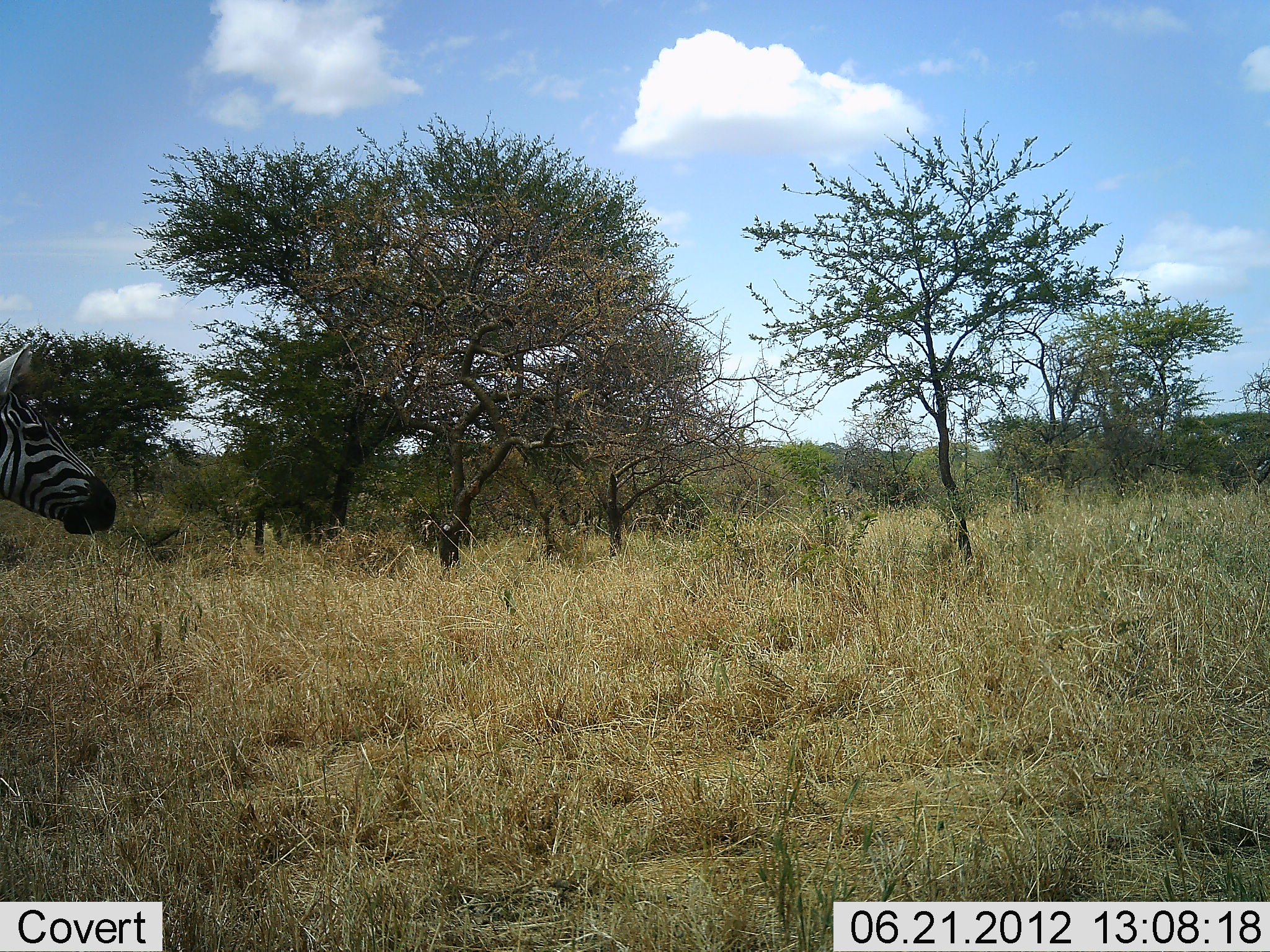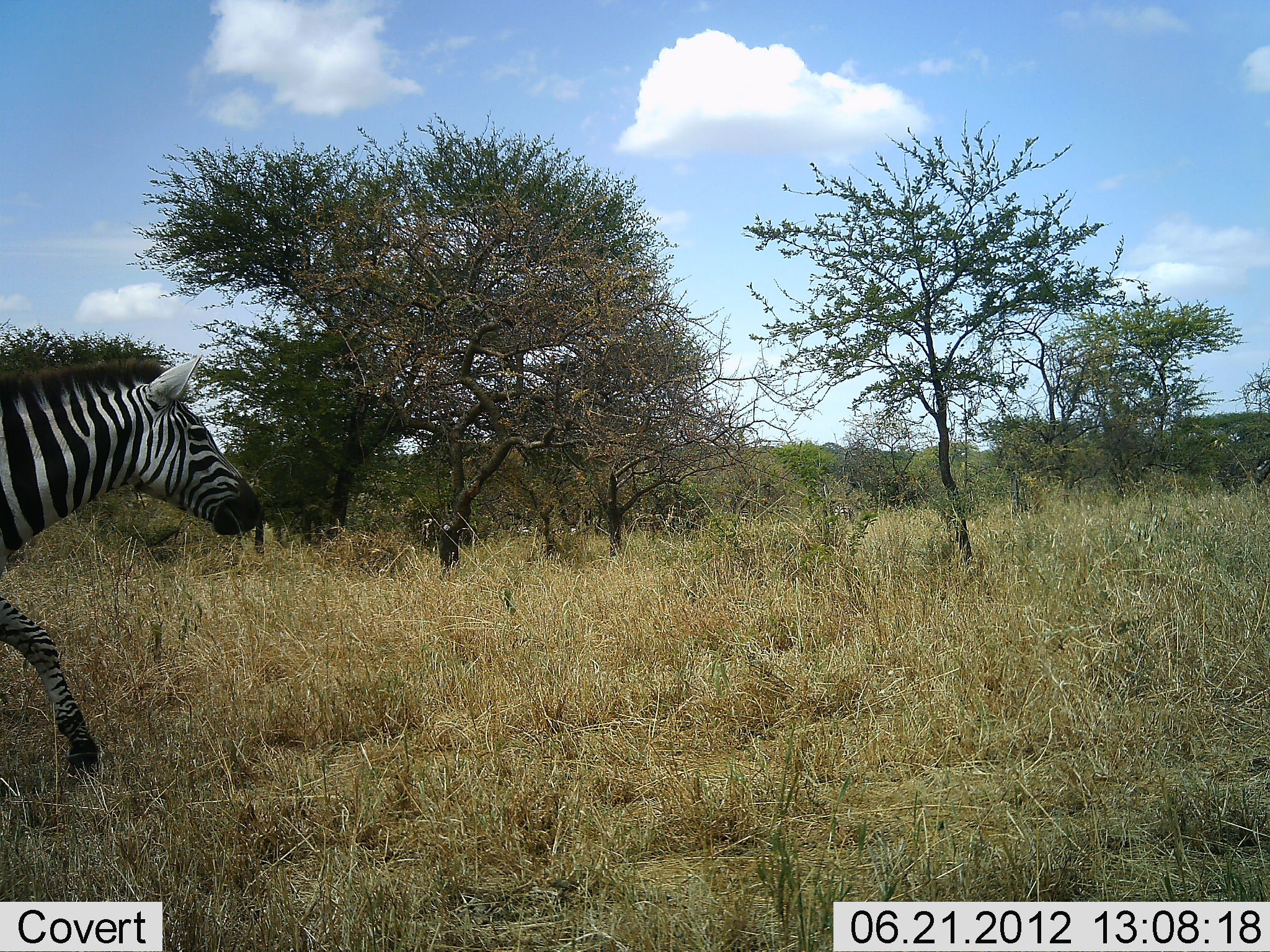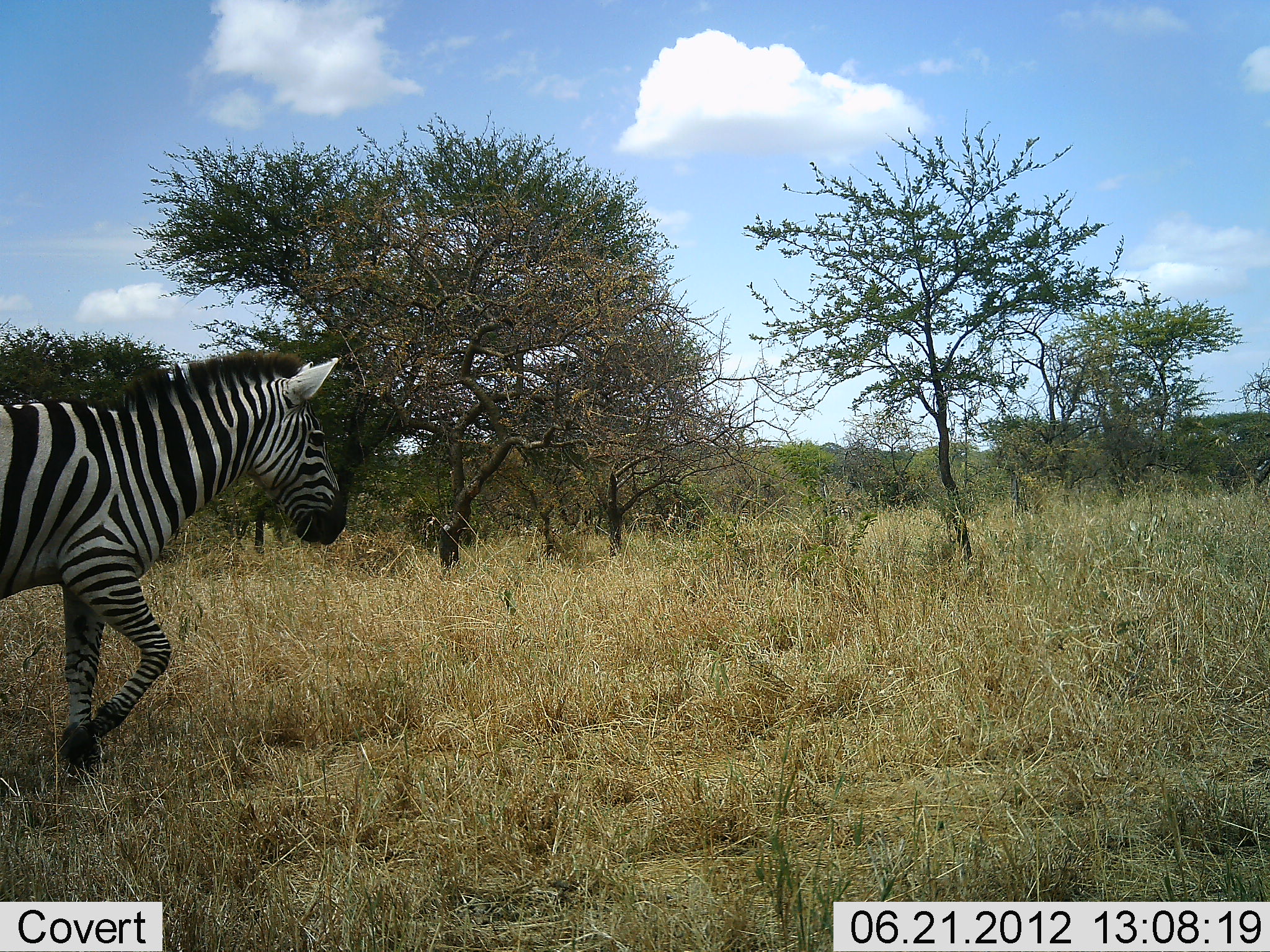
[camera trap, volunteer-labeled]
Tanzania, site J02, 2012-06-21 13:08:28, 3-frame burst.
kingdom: Animalia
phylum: Chordata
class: Mammalia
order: Perissodactyla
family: Equidae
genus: Equus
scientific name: Equus quagga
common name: plains zebra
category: zebra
Zebra (plains zebra) (Equus quagga), count 1. Behavior (volunteer vote fractions): standing 10%, resting 0%, moving 90%, interacting 0%. Young present (vote fraction): 0%. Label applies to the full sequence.